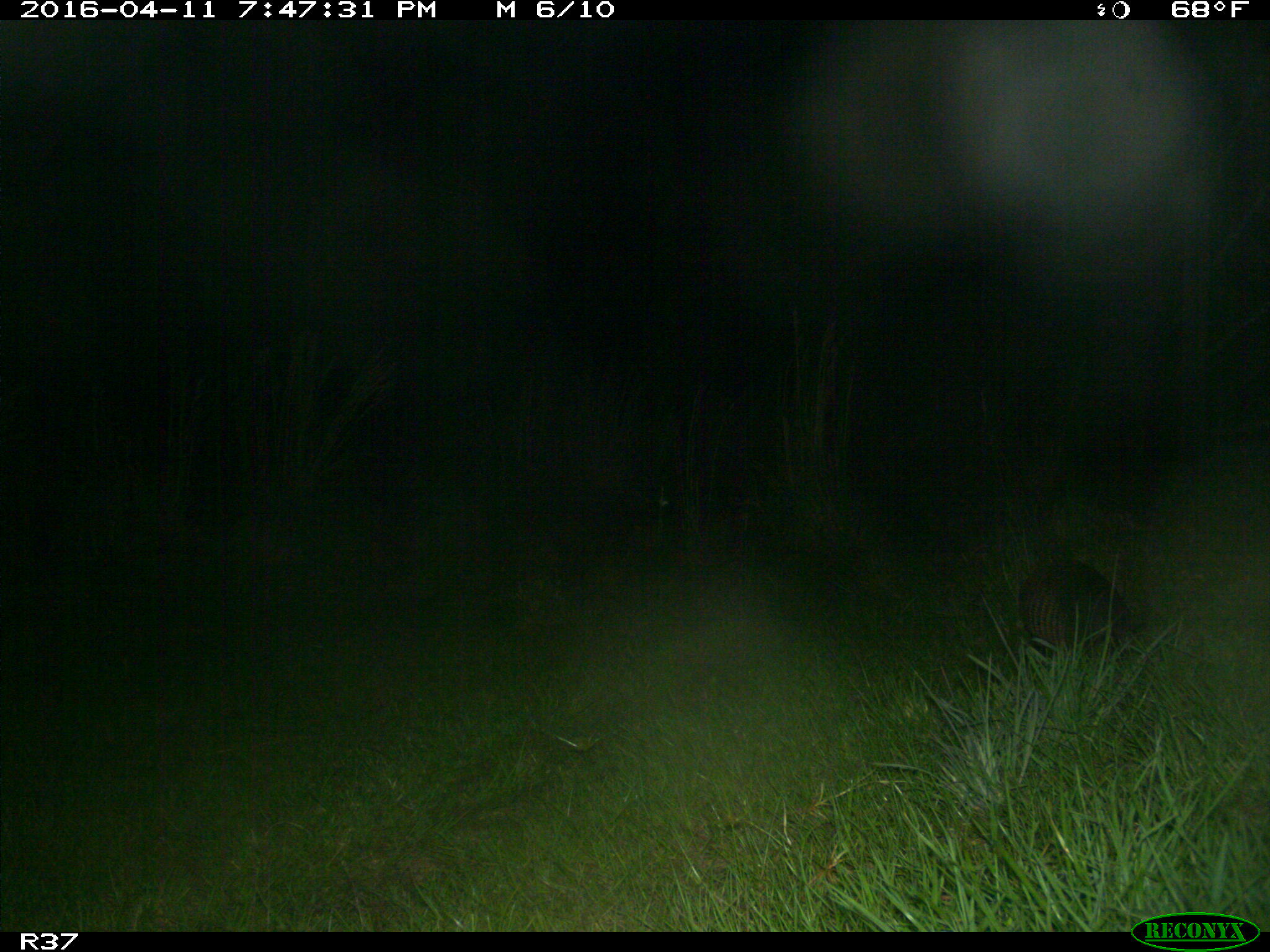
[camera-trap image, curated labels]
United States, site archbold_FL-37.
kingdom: Animalia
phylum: Chordata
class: Mammalia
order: Cingulata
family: Dasypodidae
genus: Dasypus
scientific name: Dasypus novemcinctus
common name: nine-banded armadillo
Dasypus novemcinctus (nine-banded armadillo).